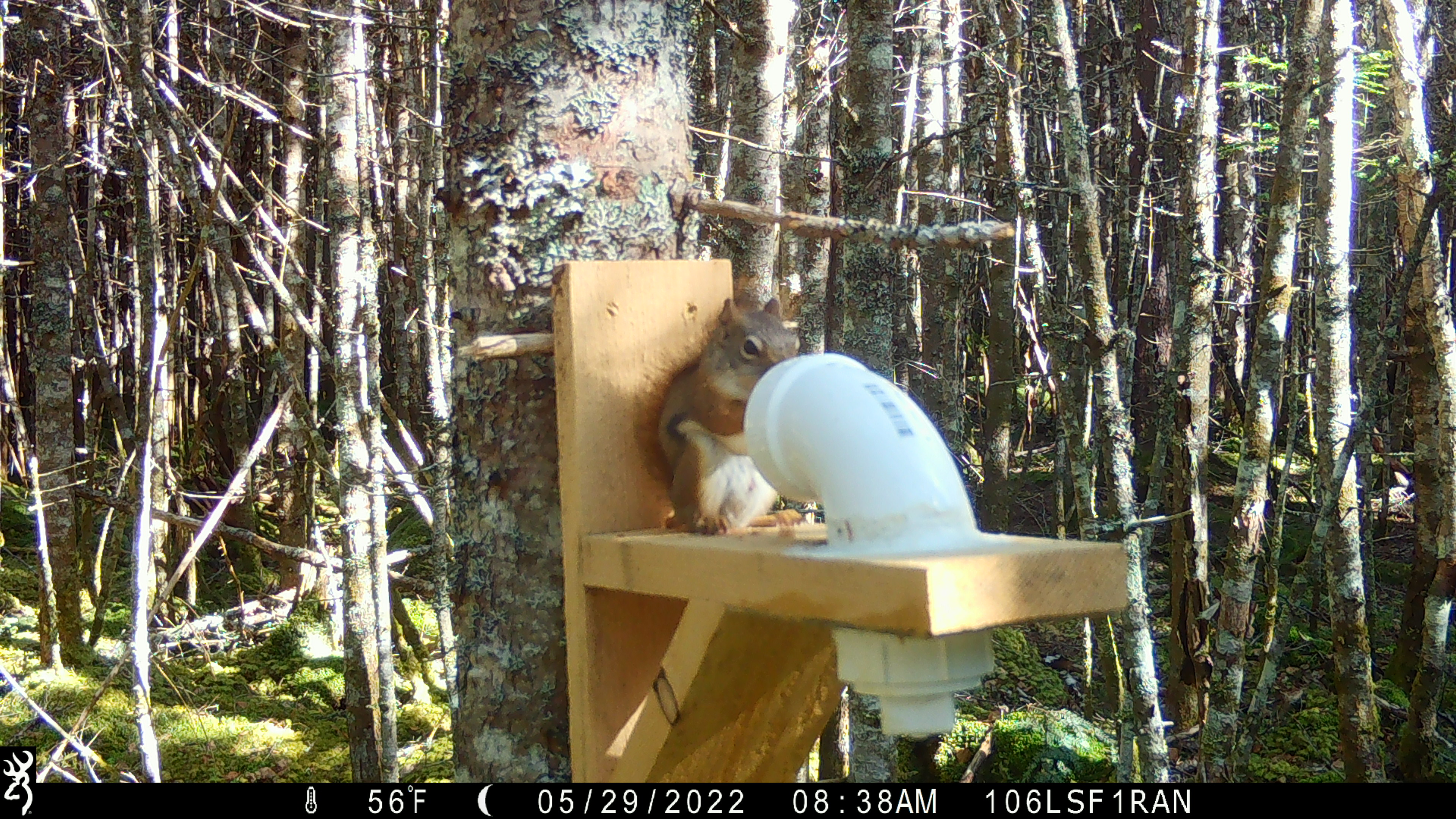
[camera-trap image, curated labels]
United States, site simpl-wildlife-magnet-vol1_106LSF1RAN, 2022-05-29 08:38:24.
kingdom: Animalia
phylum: Chordata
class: Mammalia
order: Rodentia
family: Sciuridae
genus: Tamiasciurus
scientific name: Tamiasciurus hudsonicus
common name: red squirrel